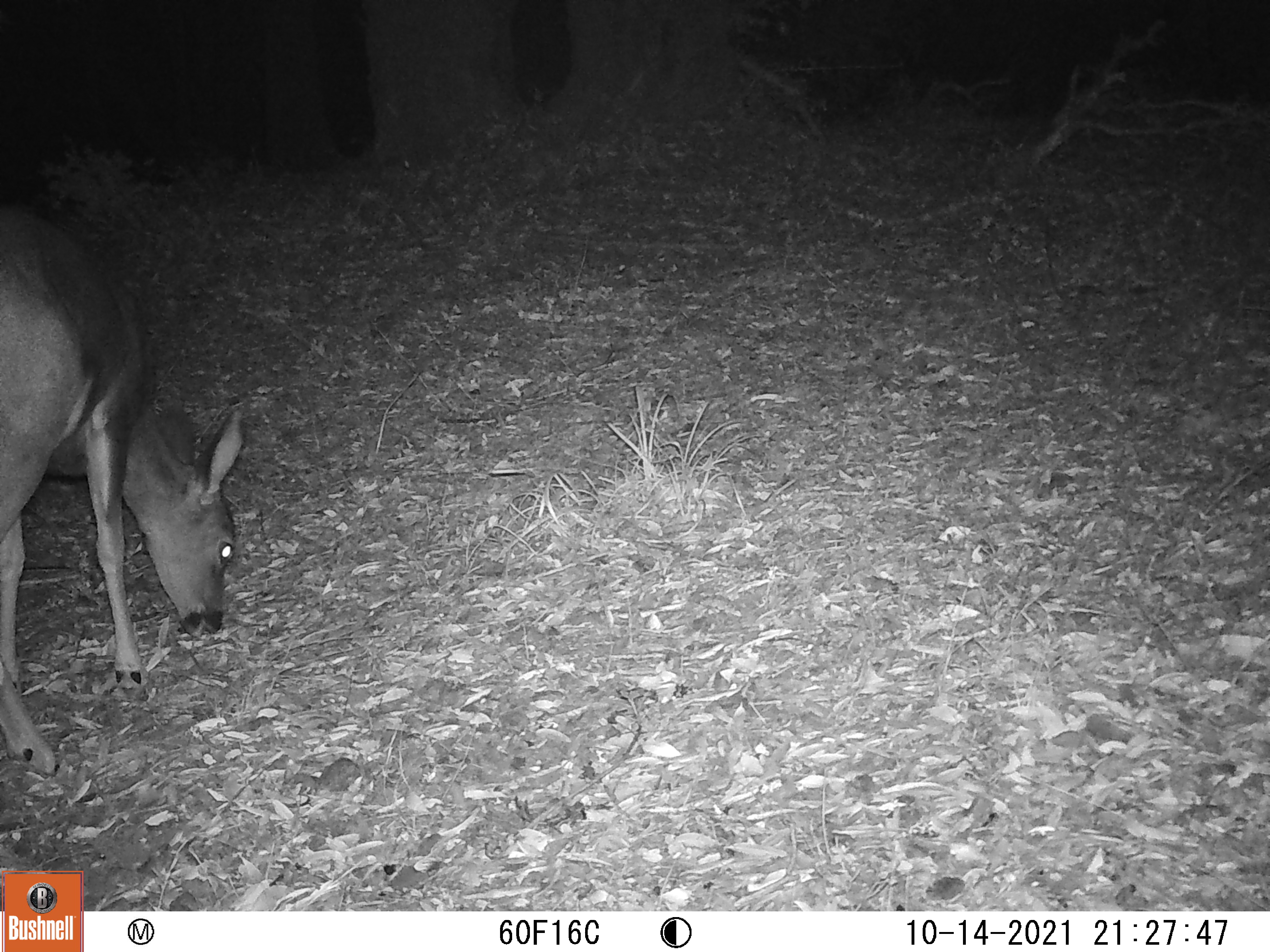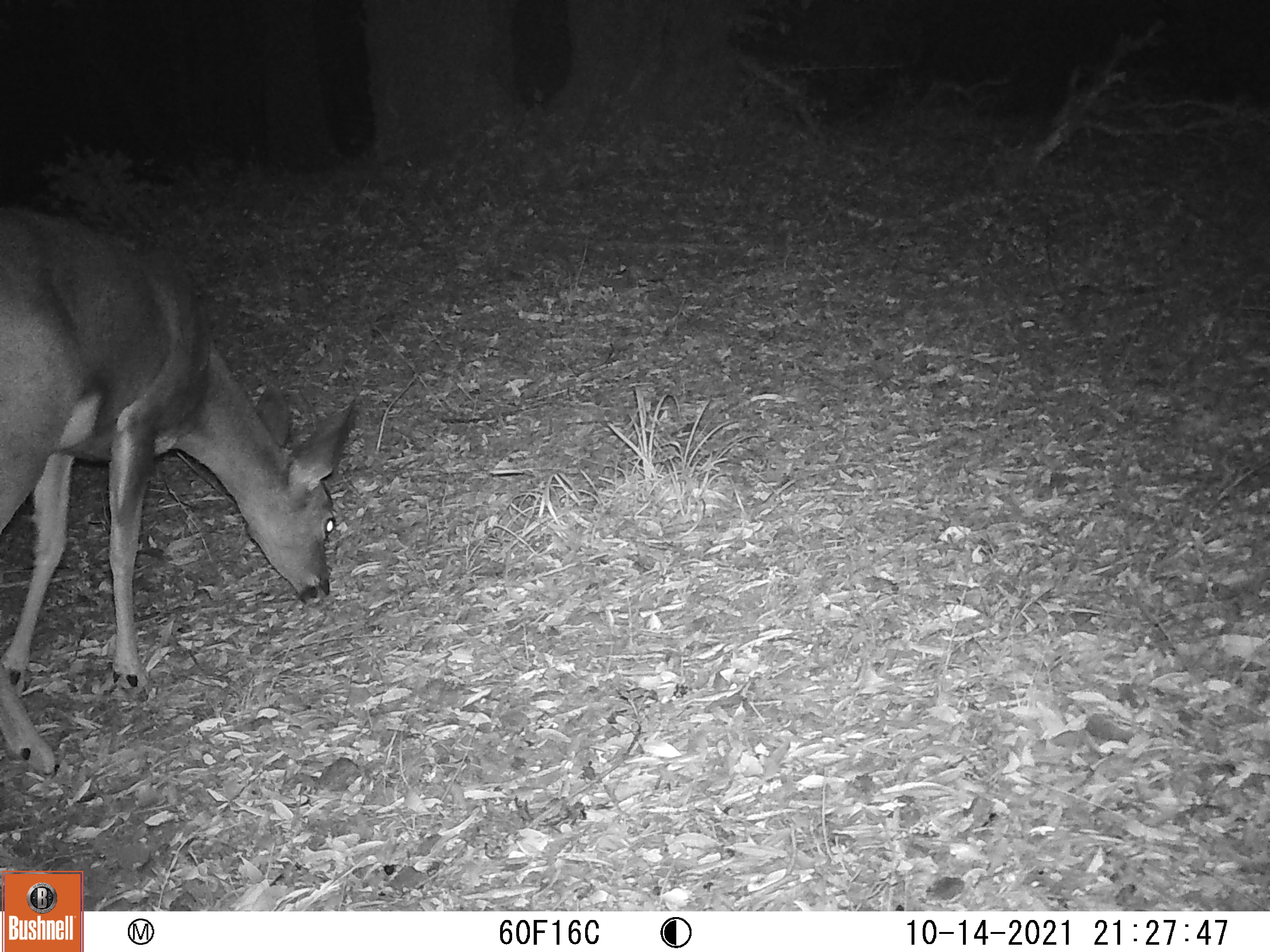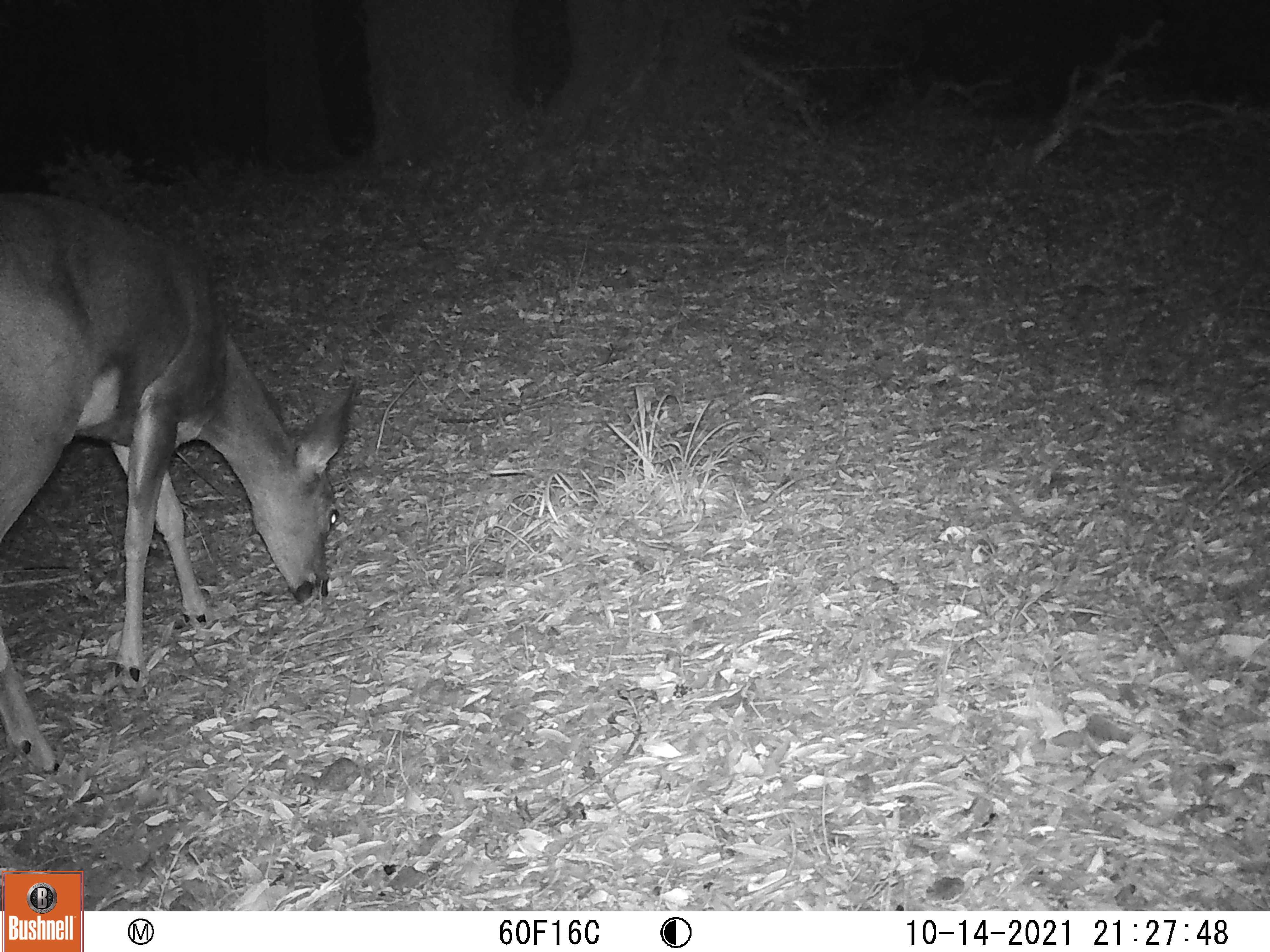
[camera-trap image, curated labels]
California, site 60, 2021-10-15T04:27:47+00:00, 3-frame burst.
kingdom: Animalia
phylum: Chordata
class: Mammalia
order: Artiodactyla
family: Cervidae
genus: Odocoileus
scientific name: Odocoileus hemionus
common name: mule deer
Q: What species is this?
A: Mule deer (Odocoileus hemionus).